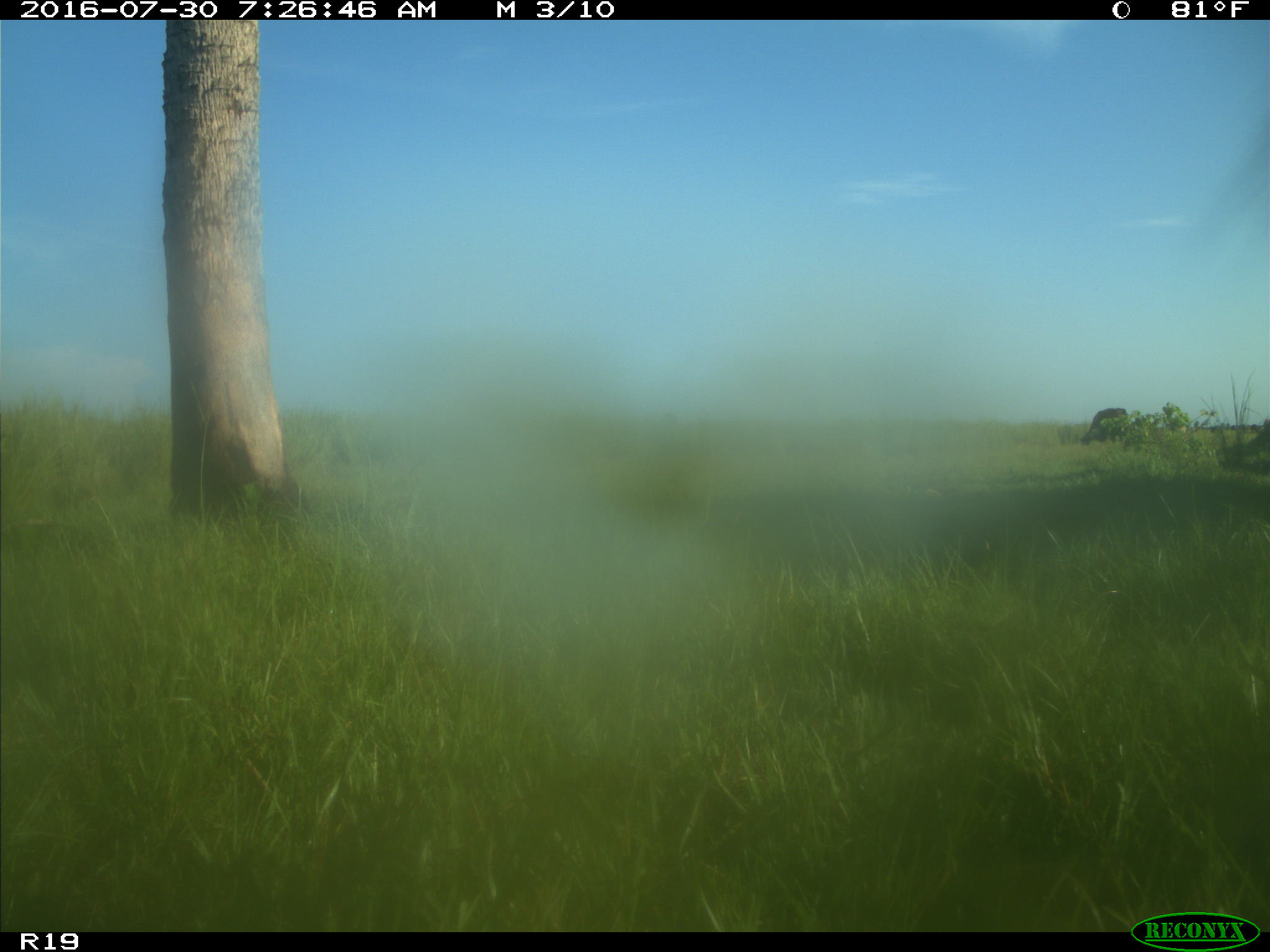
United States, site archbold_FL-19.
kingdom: Animalia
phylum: Chordata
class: Mammalia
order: Artiodactyla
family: Bovidae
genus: Bos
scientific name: Bos taurus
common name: domestic cow